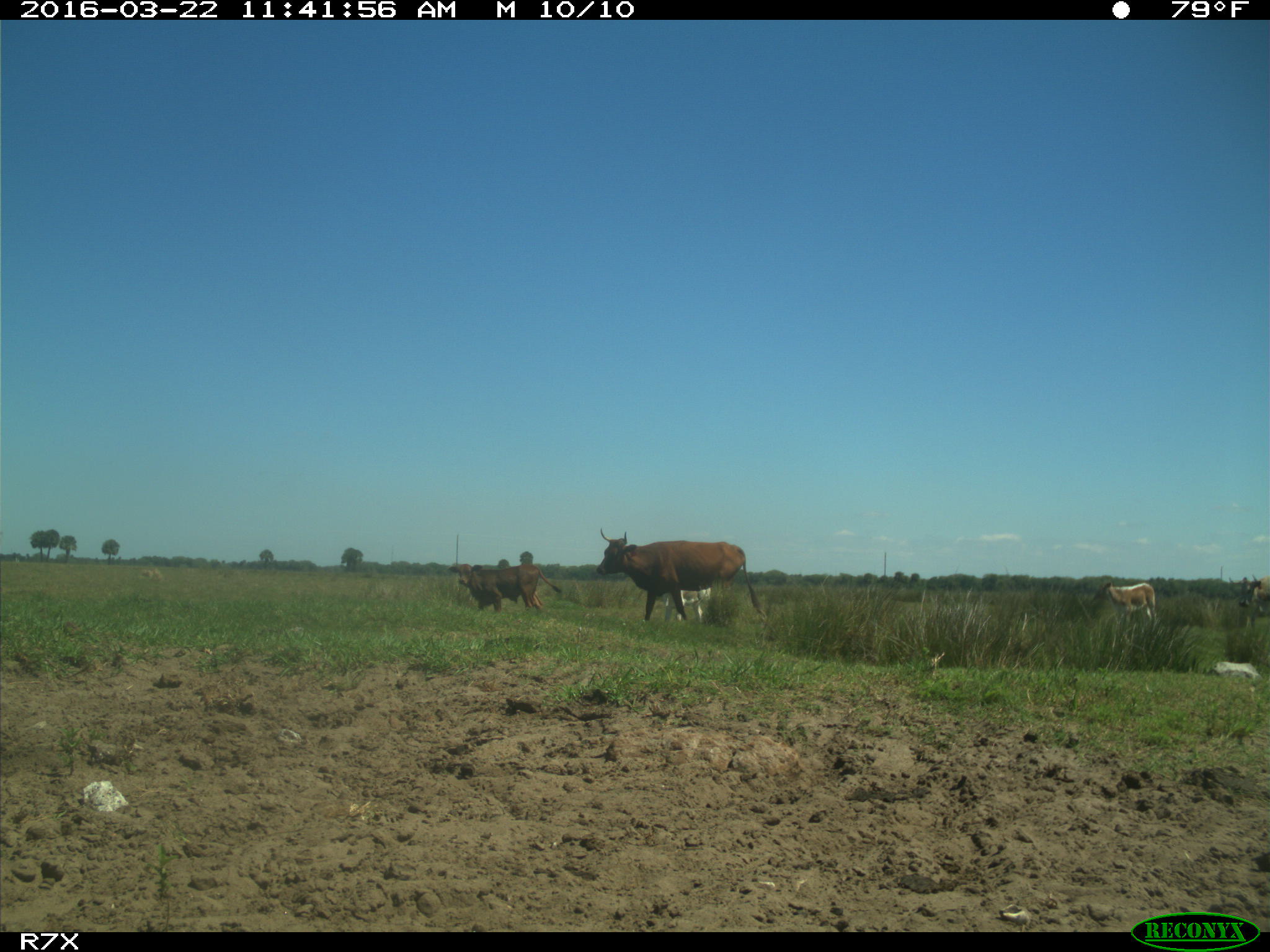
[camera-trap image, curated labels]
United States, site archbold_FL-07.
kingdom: Animalia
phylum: Chordata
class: Mammalia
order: Artiodactyla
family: Bovidae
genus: Bos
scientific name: Bos taurus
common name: domestic cow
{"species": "Bos taurus (domestic cow)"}